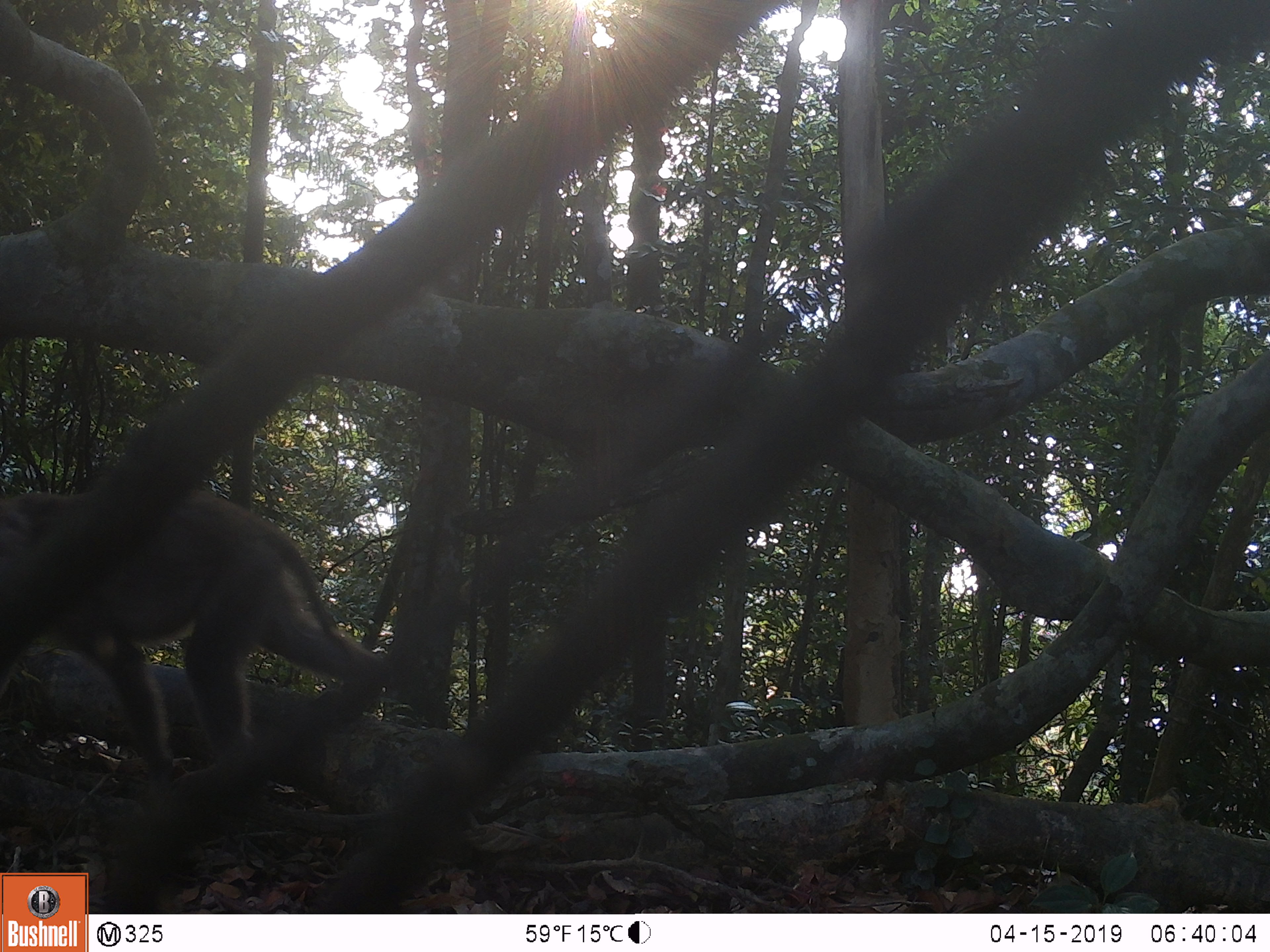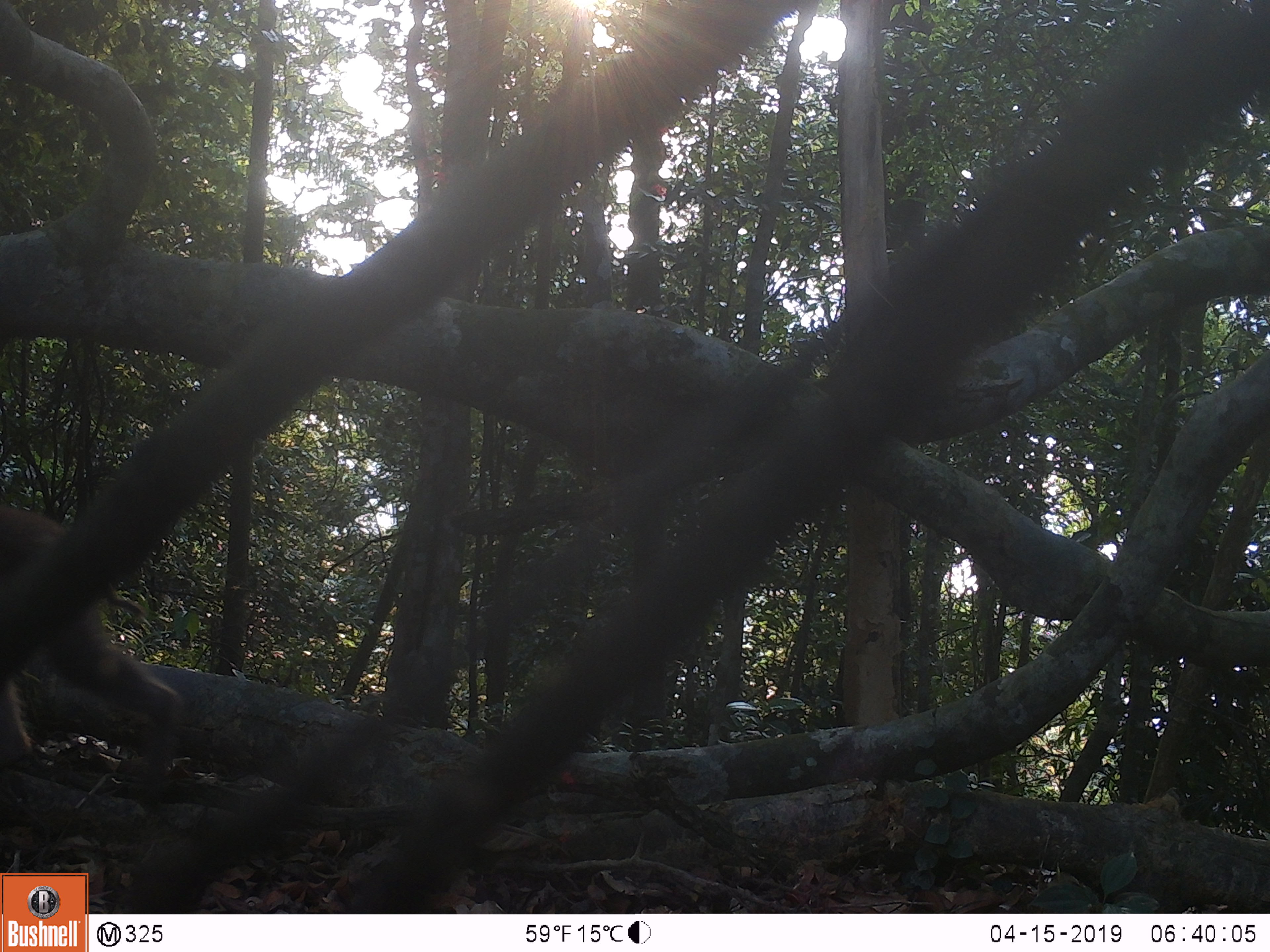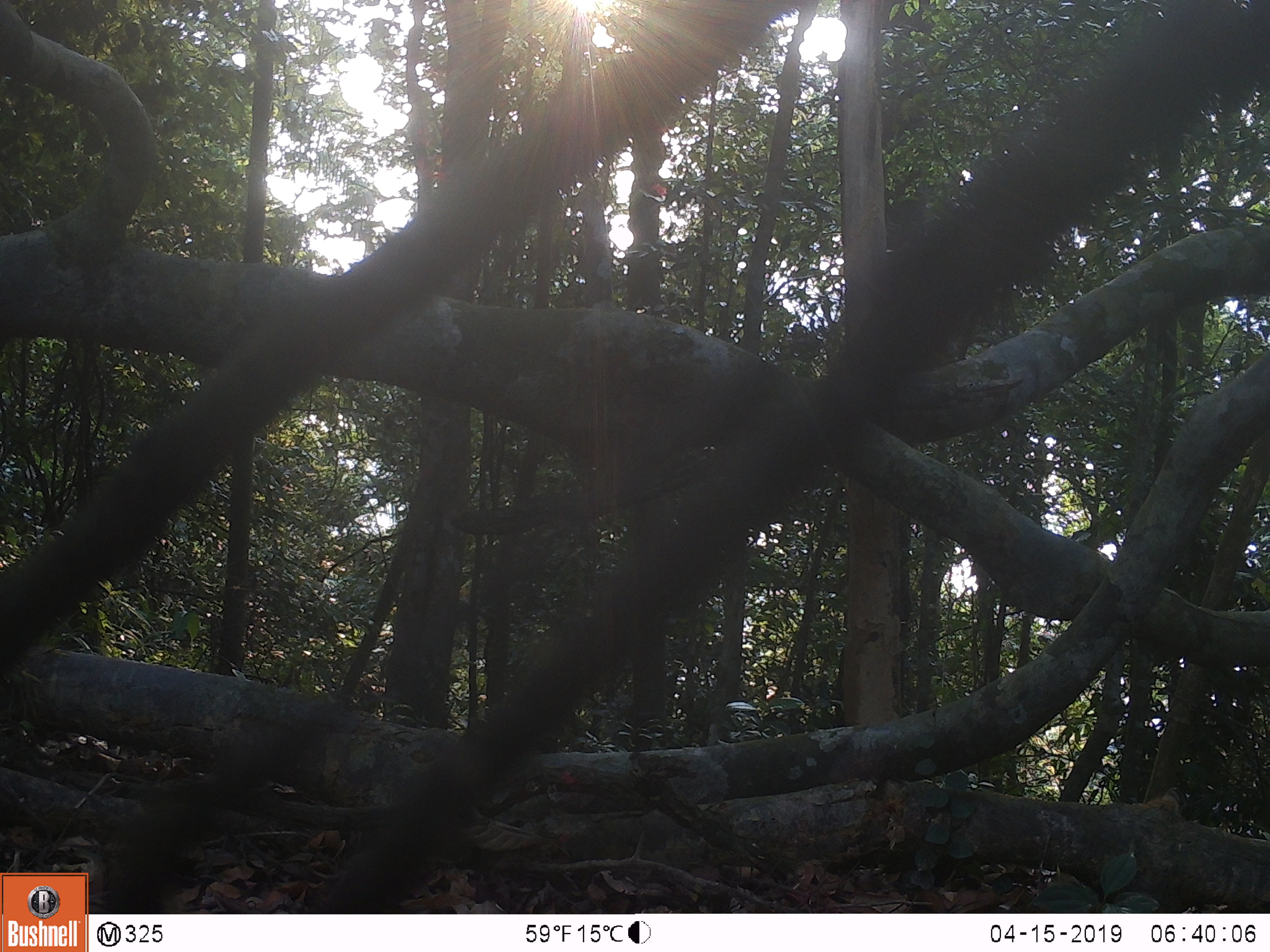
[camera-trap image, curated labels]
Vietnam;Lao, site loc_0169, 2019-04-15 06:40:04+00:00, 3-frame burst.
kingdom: Animalia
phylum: Chordata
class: Mammalia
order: Primates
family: Cercopithecidae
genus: Macaca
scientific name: Macaca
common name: macaques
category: assam or rhesus macaque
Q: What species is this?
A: Assam or rhesus macaque (macaques) (Macaca).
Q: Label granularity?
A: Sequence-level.